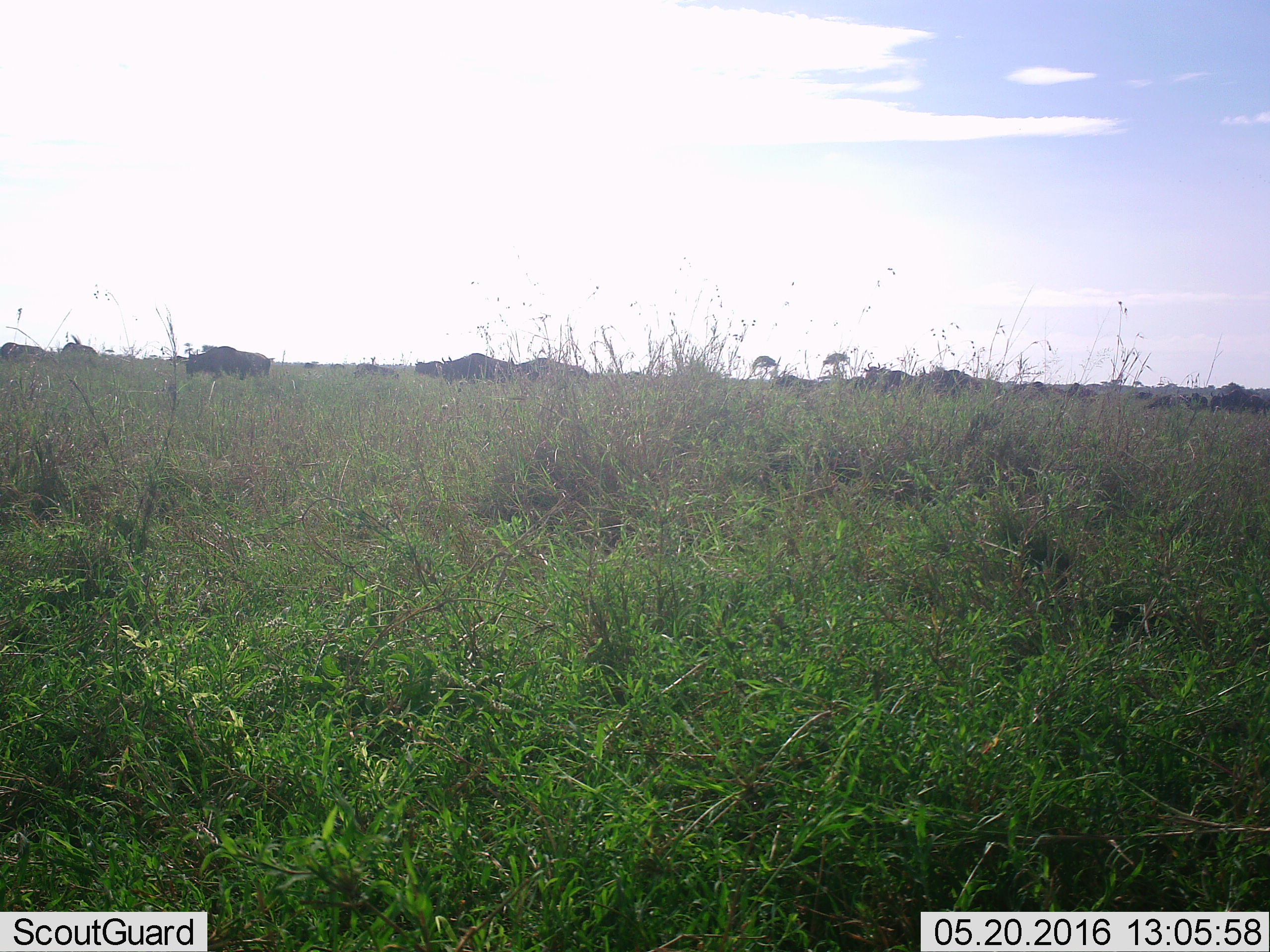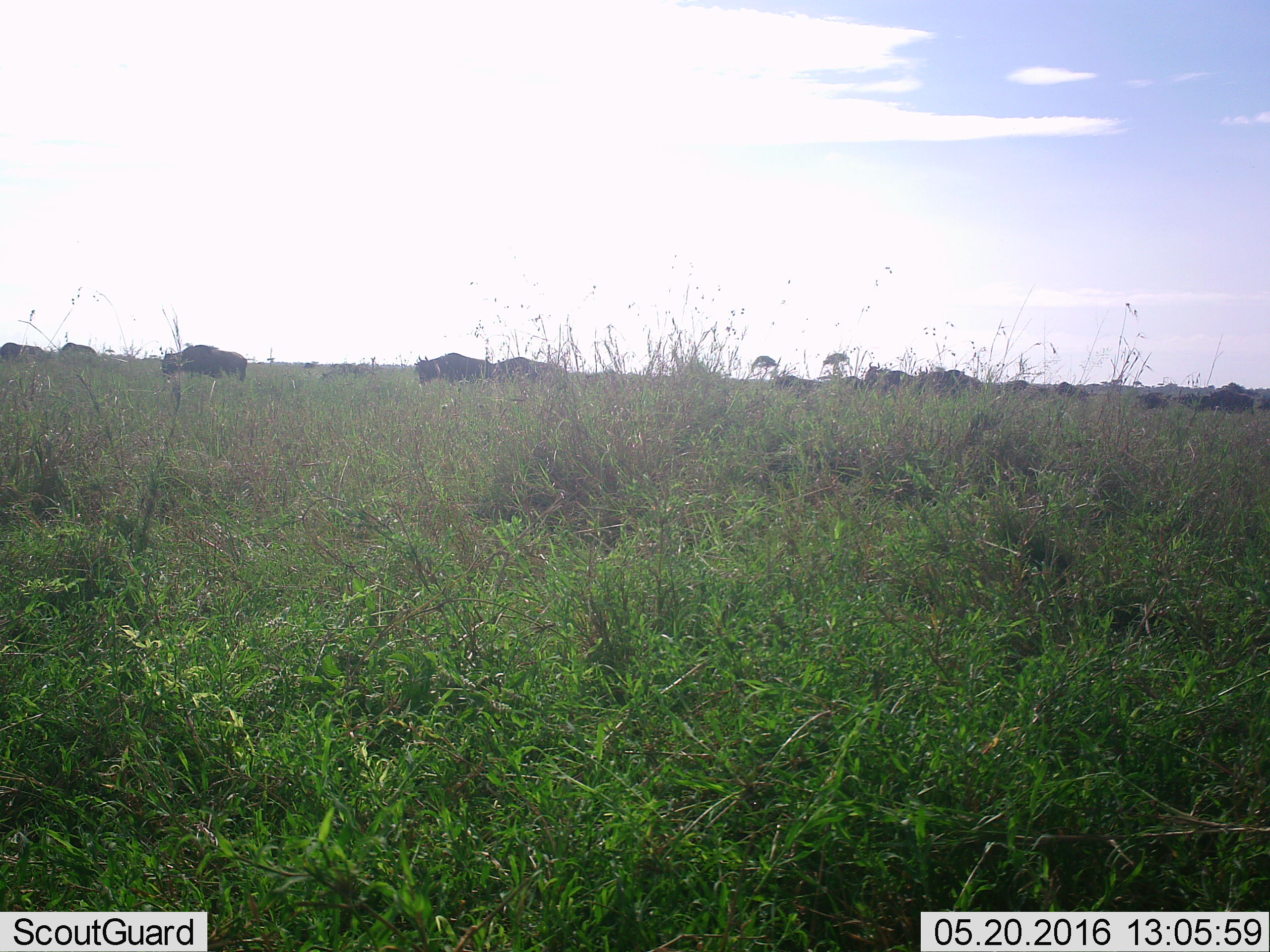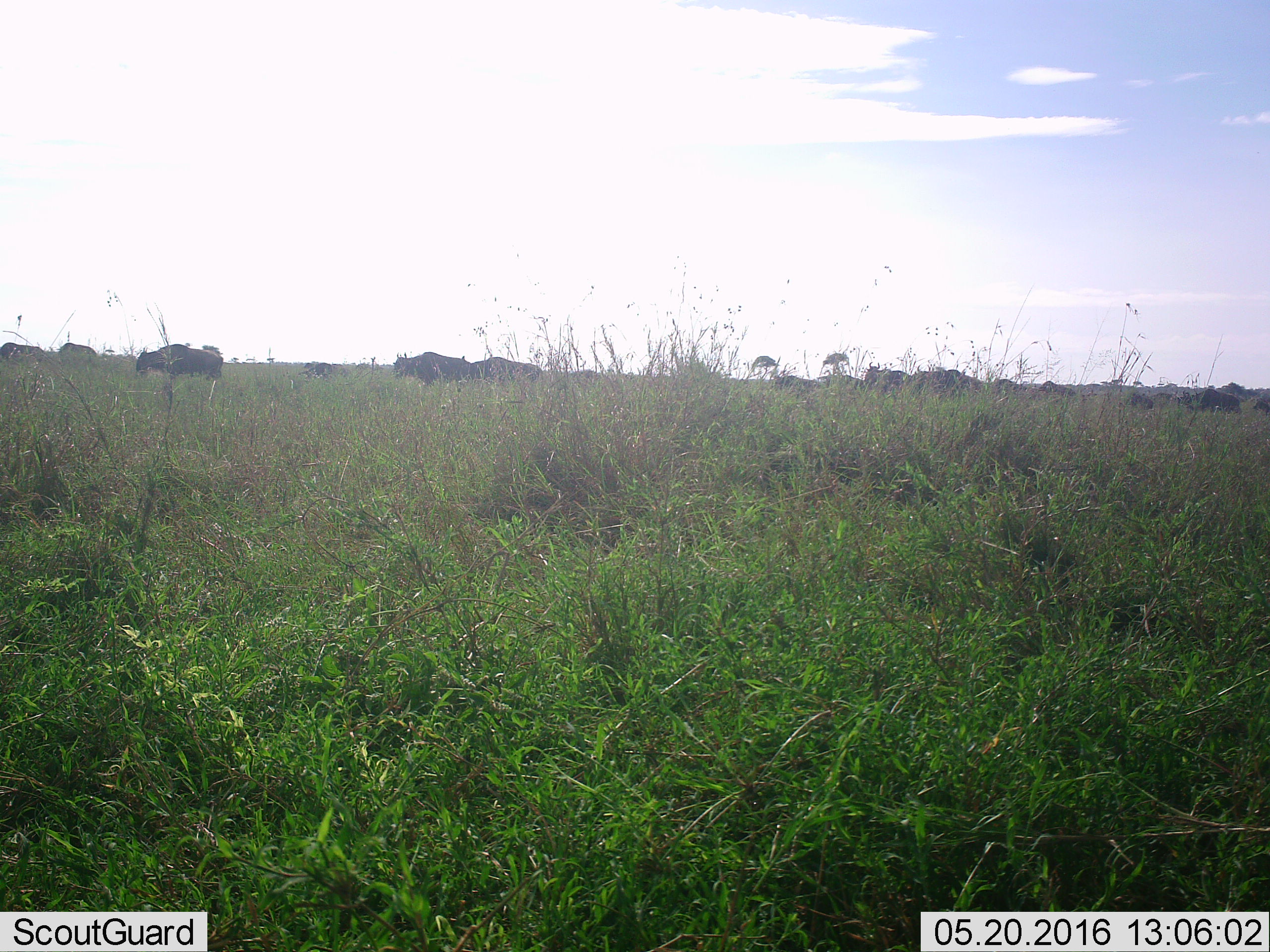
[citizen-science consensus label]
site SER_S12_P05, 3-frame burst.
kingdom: Animalia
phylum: Chordata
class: Mammalia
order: Artiodactyla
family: Bovidae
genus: Connochaetes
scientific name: Connochaetes taurinus taurinus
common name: blue wildebeest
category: wildebeestblue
Wildebeestblue (blue wildebeest) (Connochaetes taurinus taurinus), count 11-50. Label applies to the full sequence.